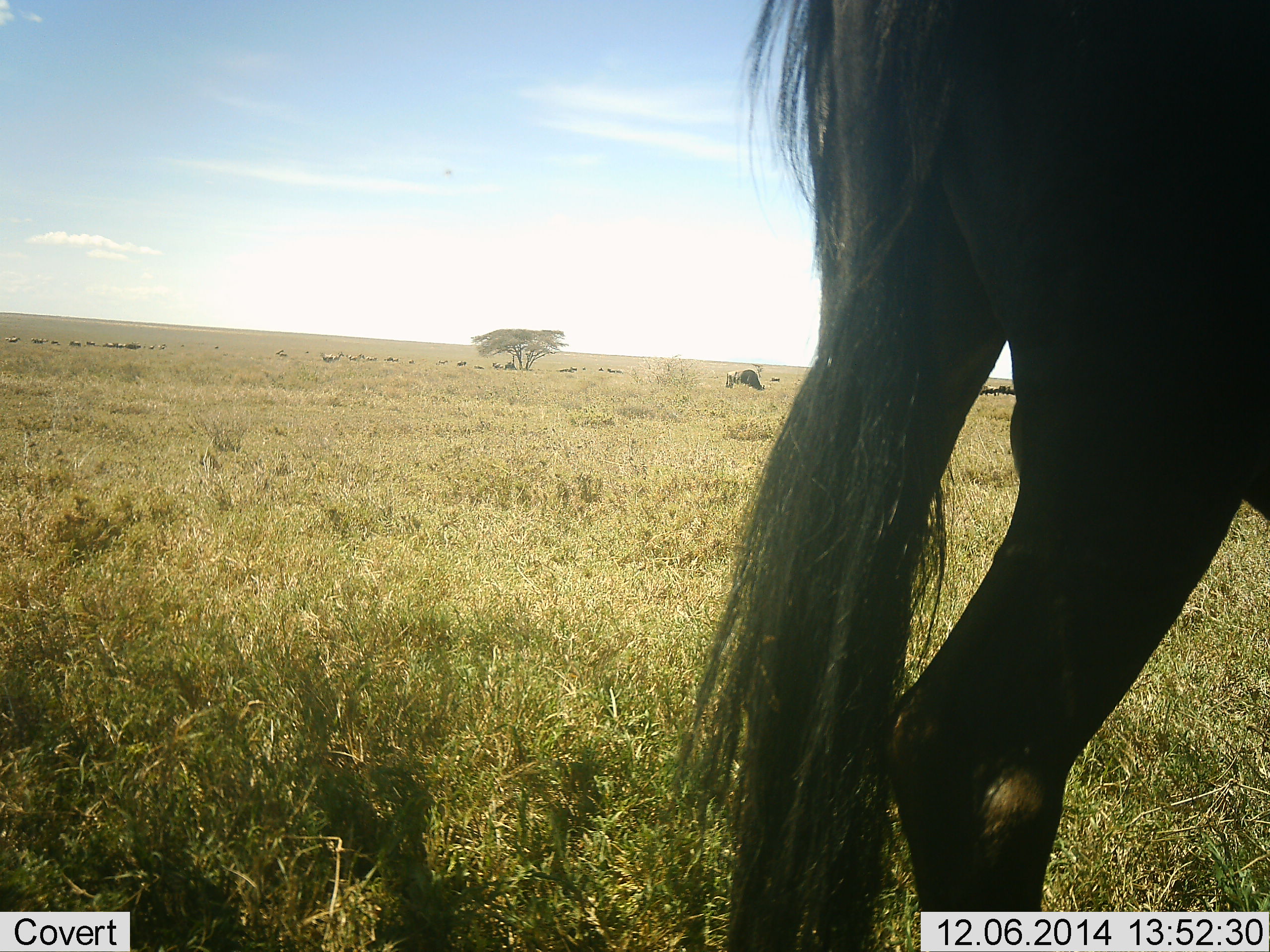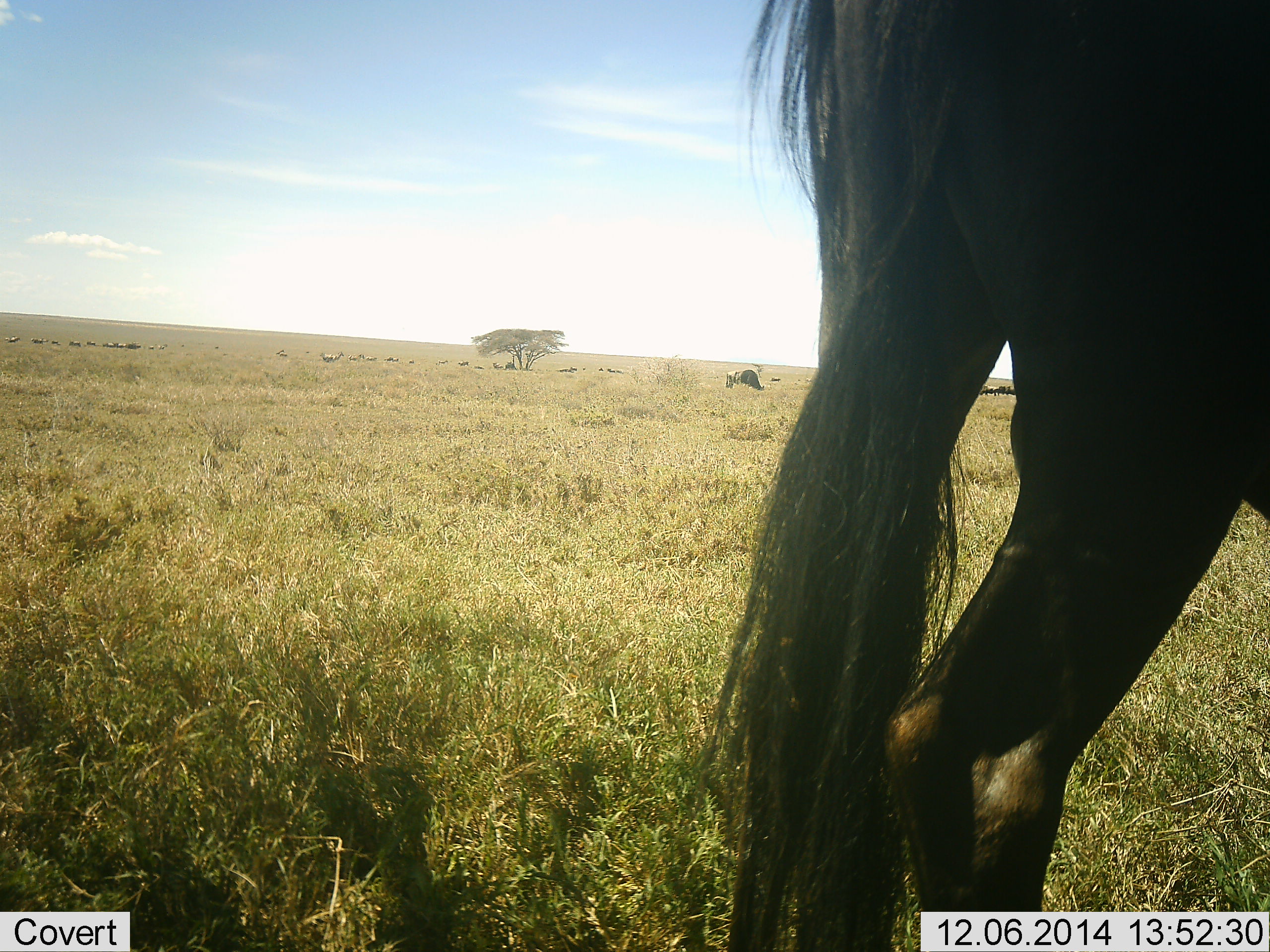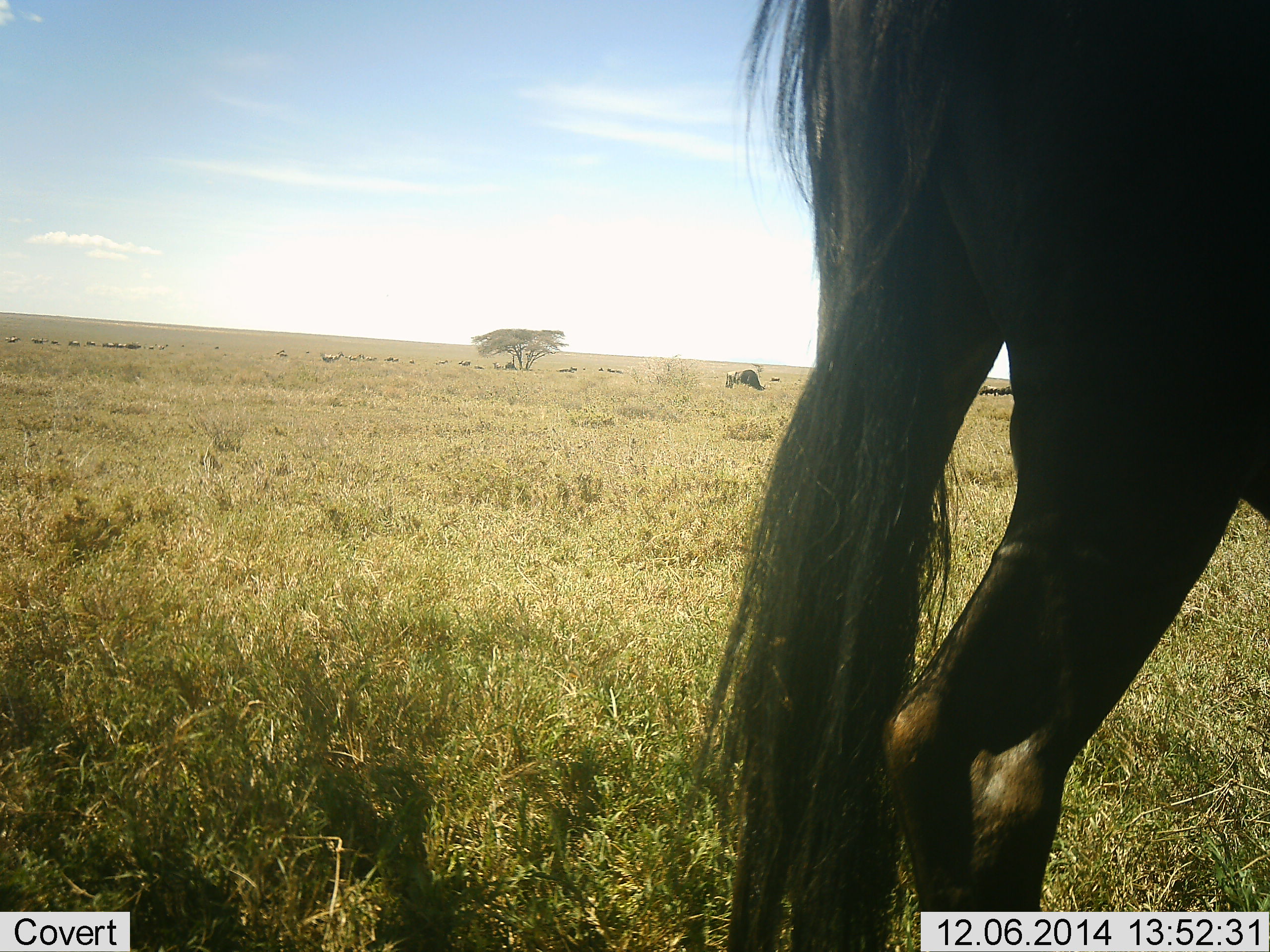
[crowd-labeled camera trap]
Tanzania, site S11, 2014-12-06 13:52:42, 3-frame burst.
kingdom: Animalia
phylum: Chordata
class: Mammalia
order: Artiodactyla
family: Bovidae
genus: Connochaetes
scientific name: Connochaetes taurinus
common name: blue wildebeest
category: wildebeest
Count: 1.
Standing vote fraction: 90%.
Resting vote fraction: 0%.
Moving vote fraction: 10%.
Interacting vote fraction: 0%.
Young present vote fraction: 0%.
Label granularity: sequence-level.